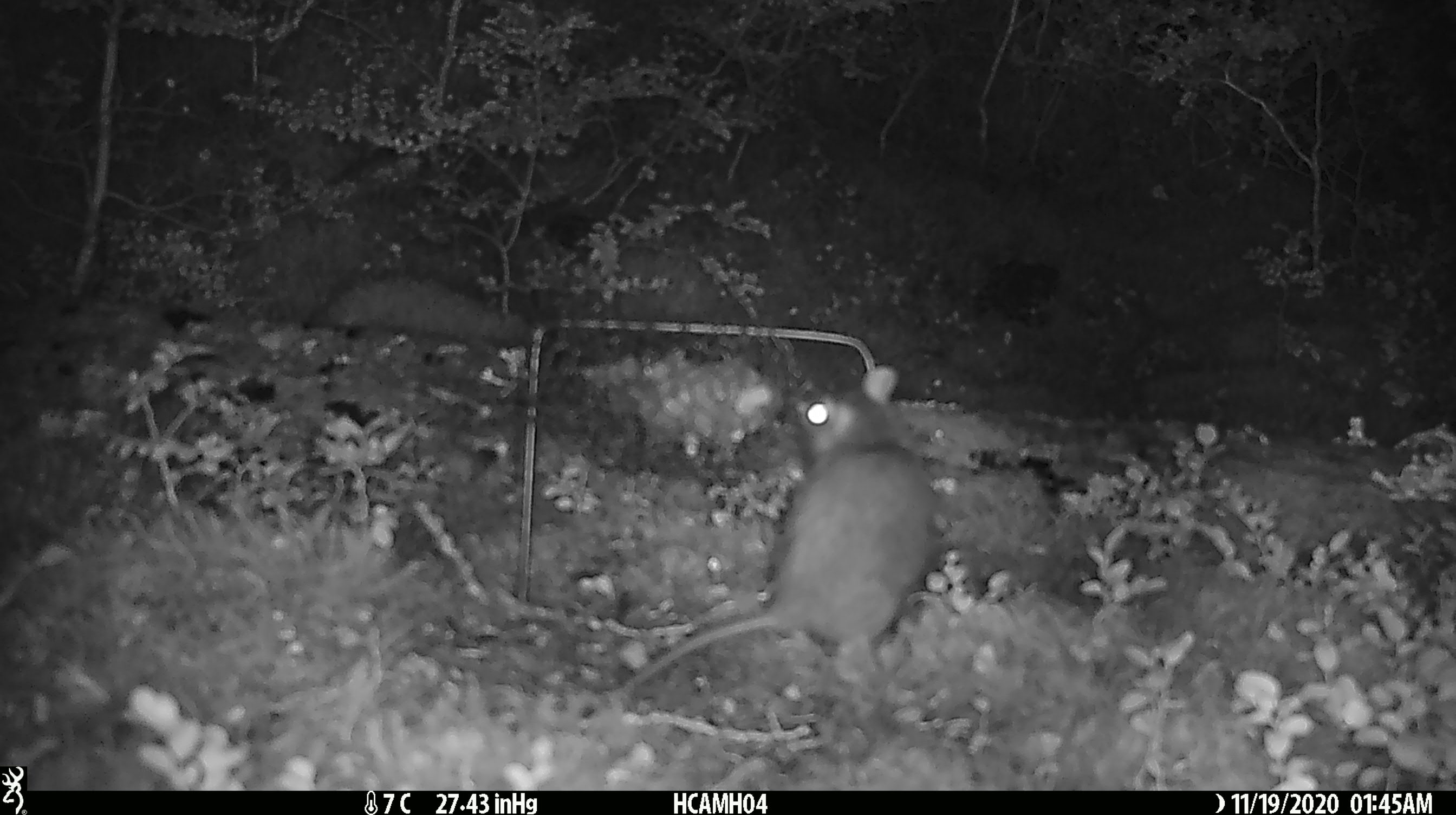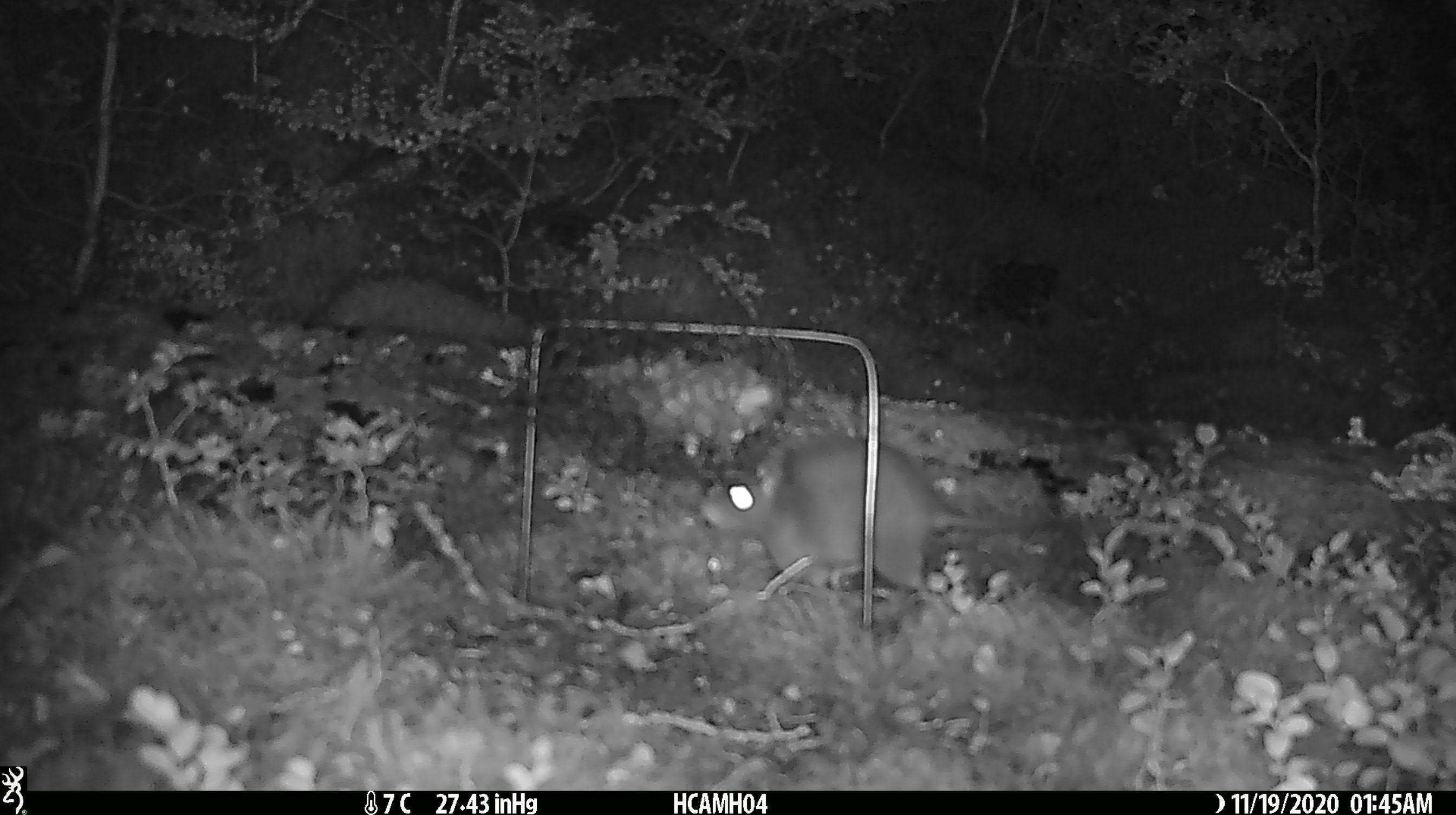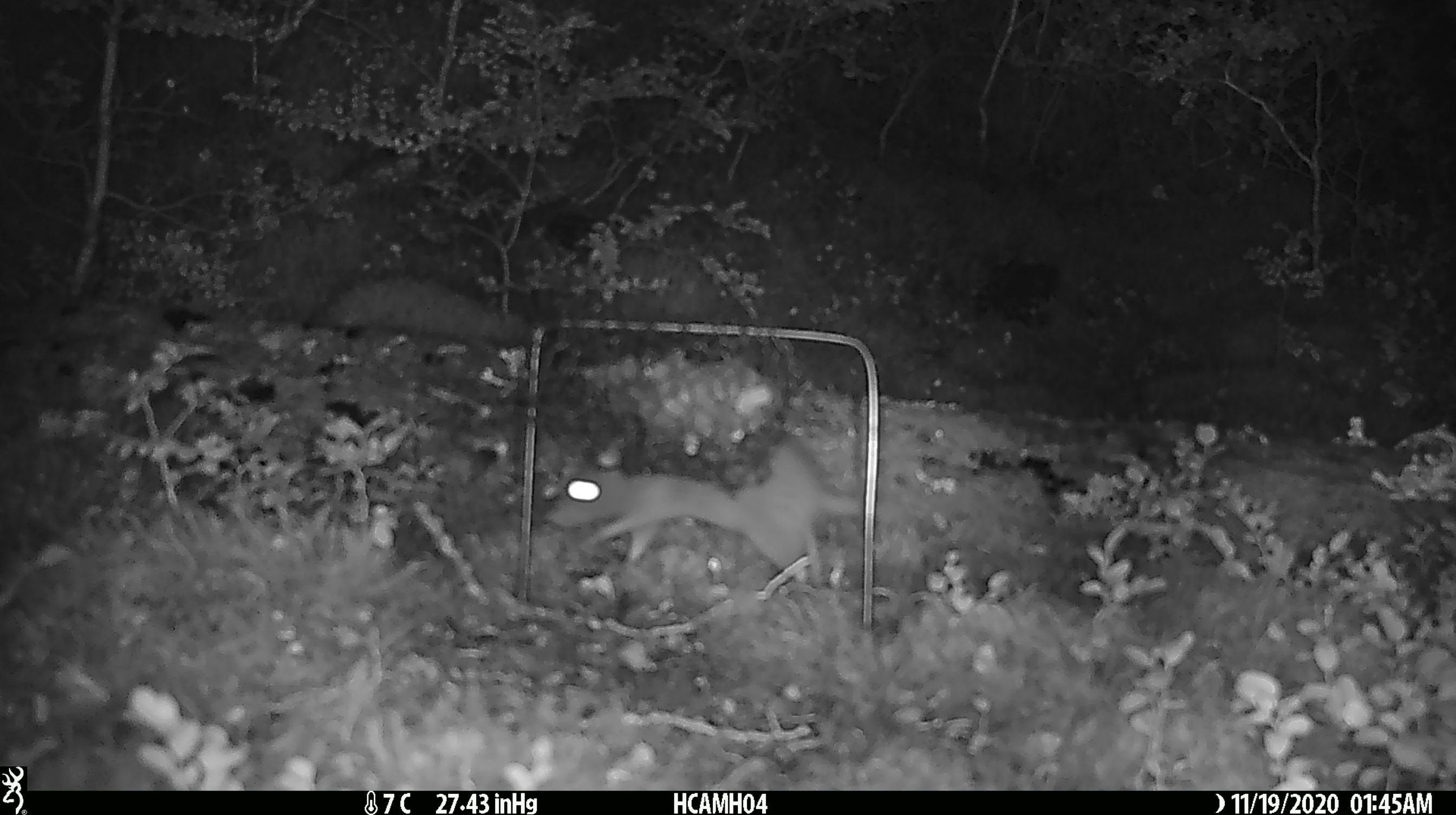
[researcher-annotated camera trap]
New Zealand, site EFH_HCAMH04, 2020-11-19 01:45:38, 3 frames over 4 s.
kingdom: Animalia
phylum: Chordata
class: Mammalia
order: Rodentia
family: Muridae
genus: Rattus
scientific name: Rattus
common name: rat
Rat (Rattus).